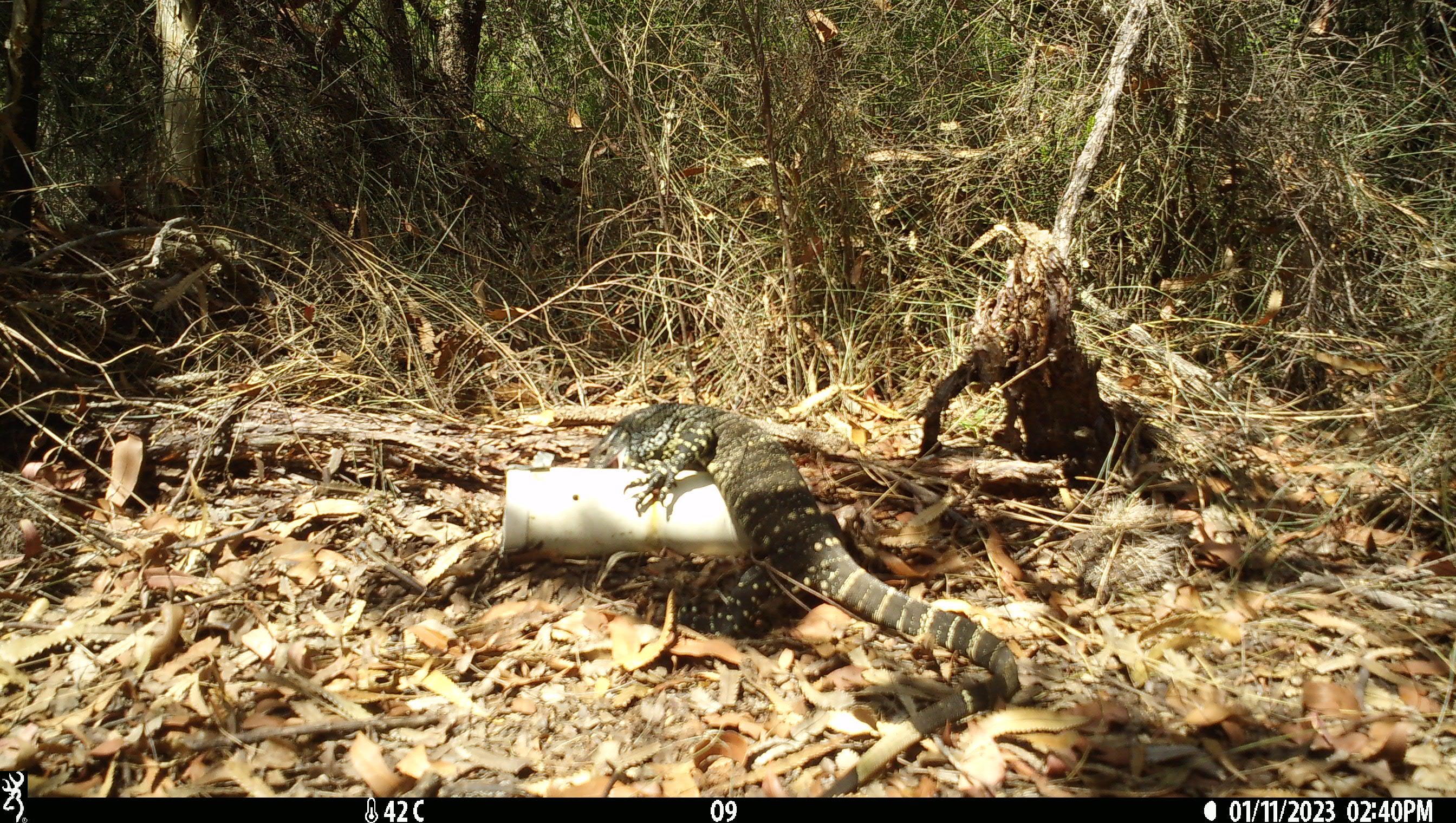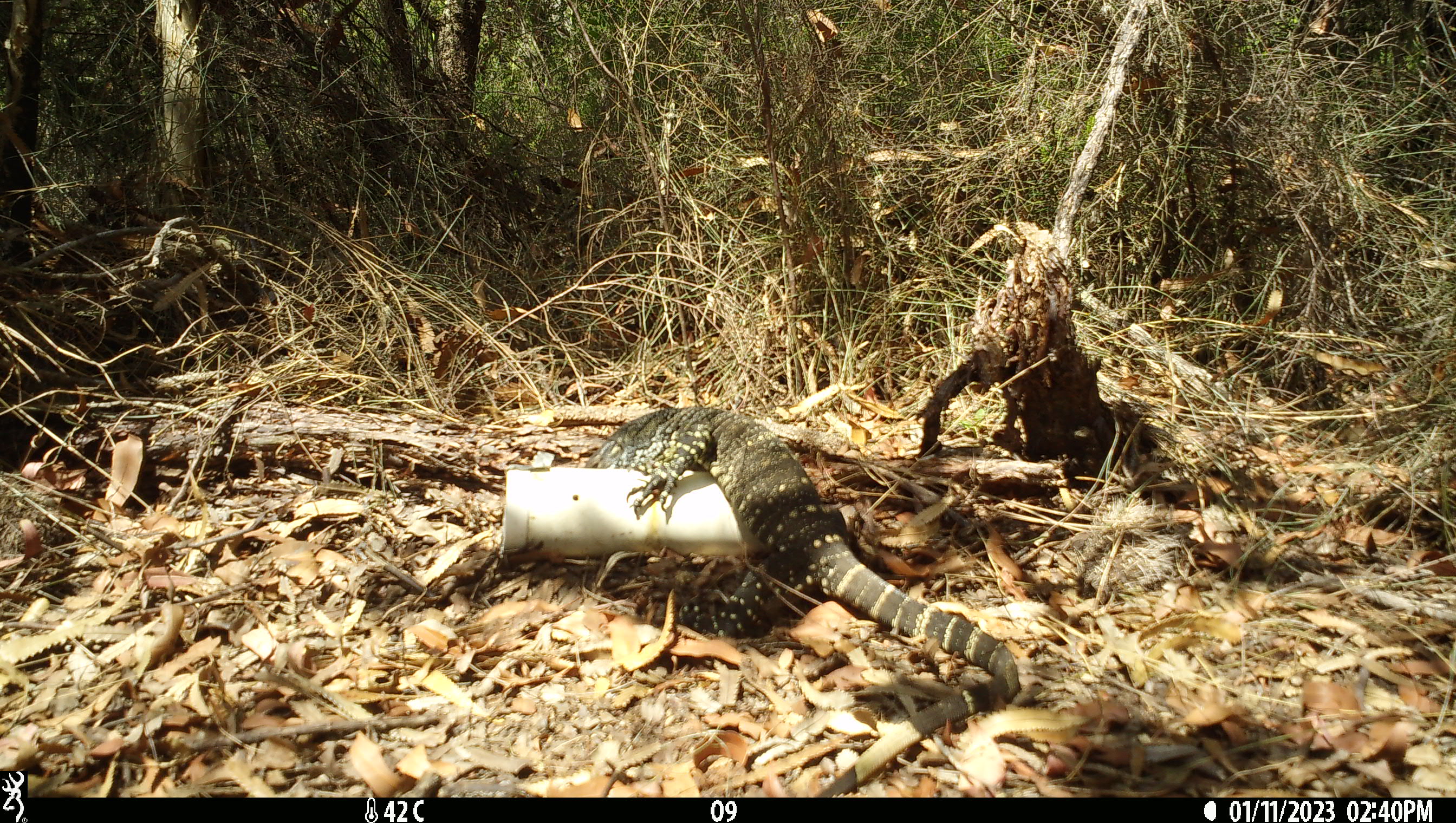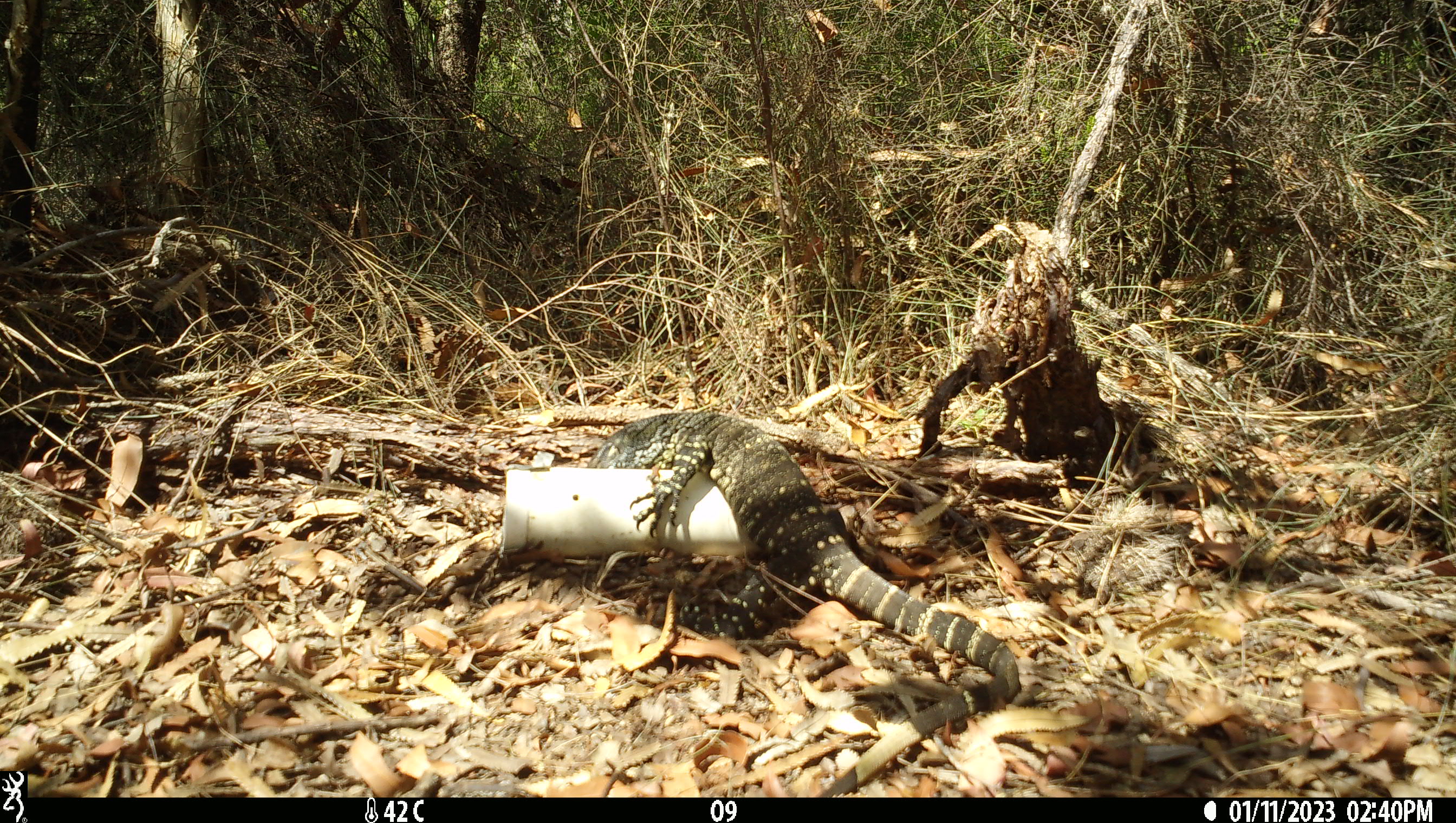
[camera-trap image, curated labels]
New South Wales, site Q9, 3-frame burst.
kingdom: Animalia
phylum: Chordata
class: Reptilia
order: Squamata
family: Varanidae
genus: Varanus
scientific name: Varanus varius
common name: lace monitor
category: goanna